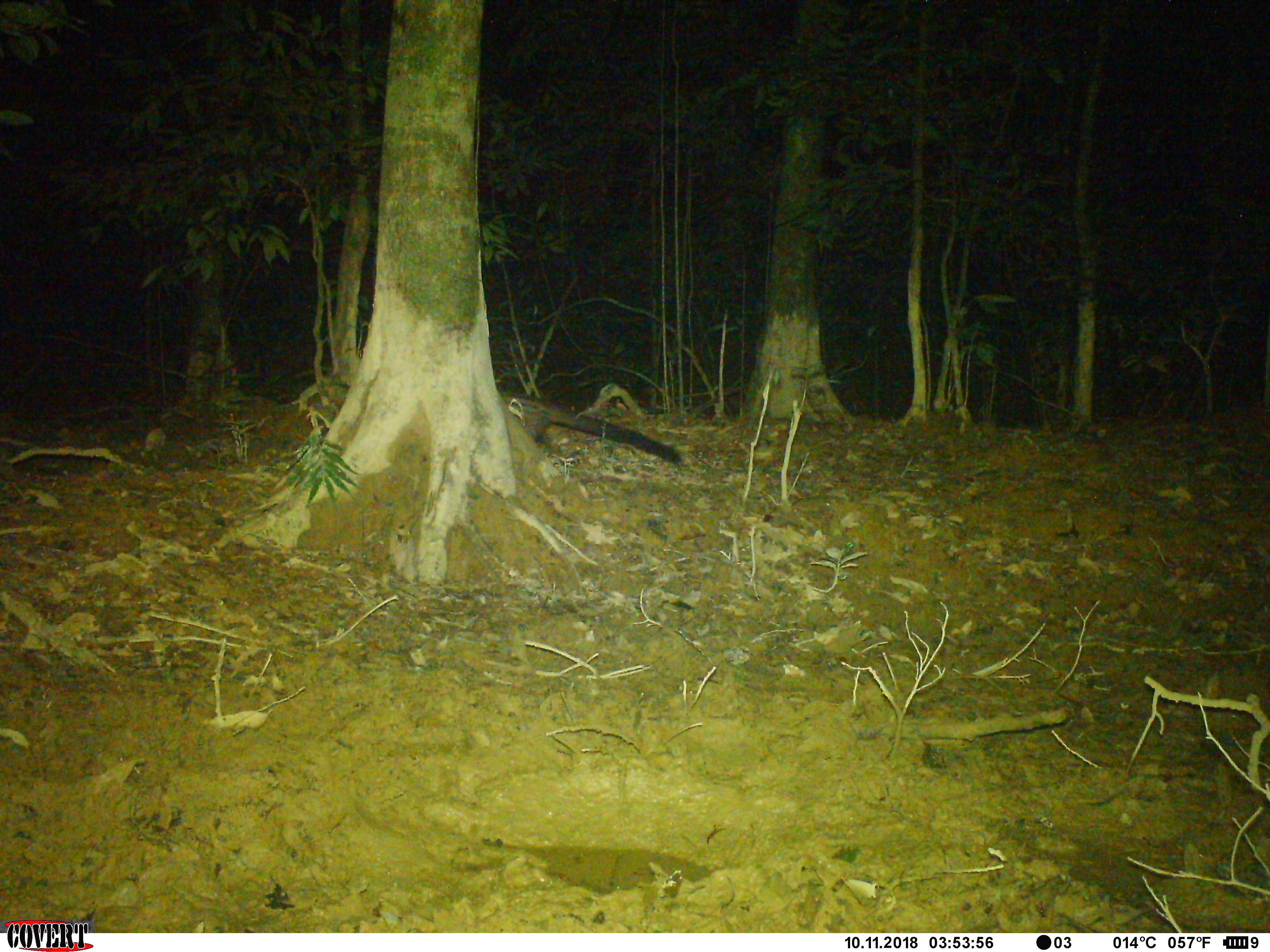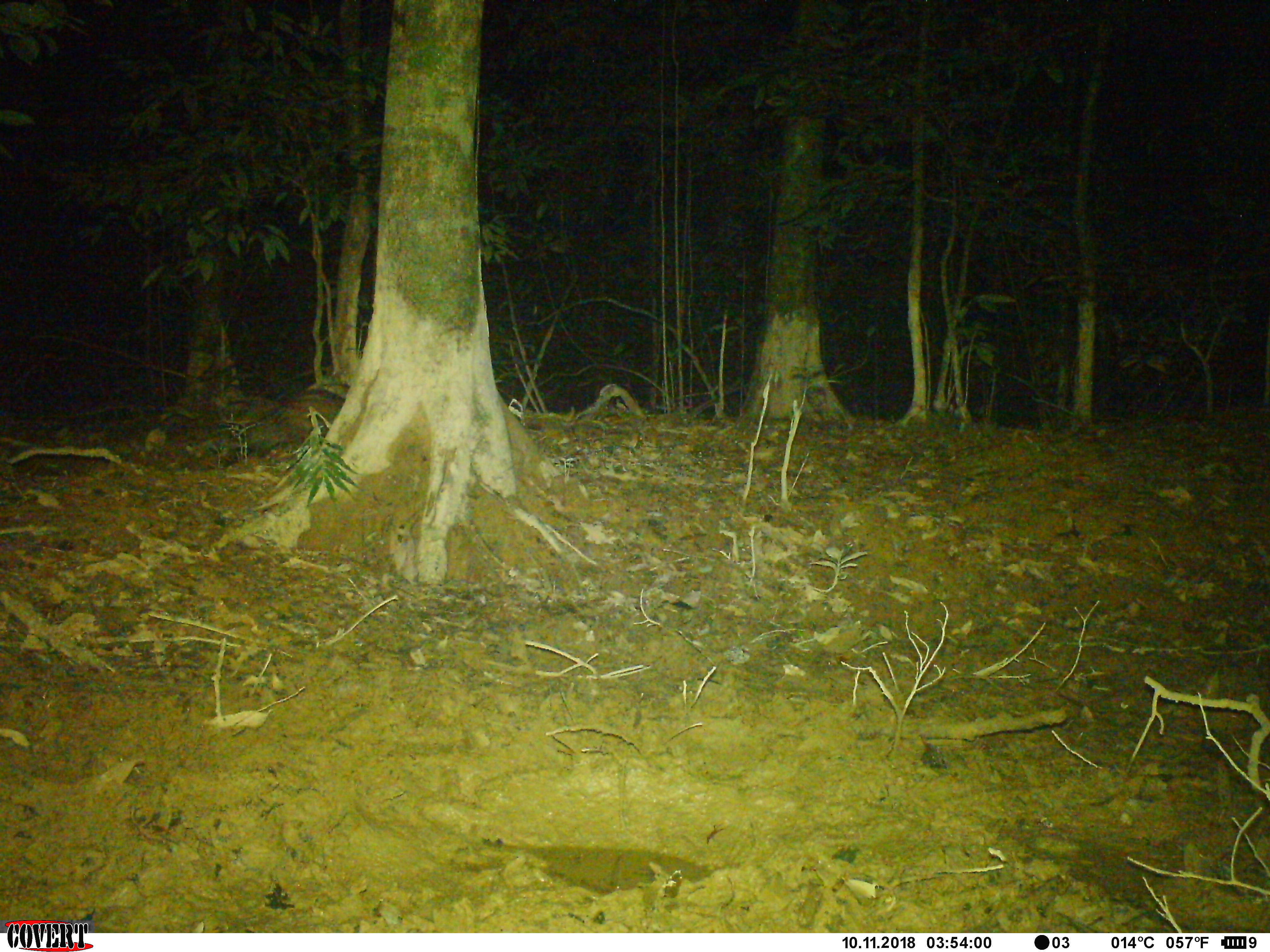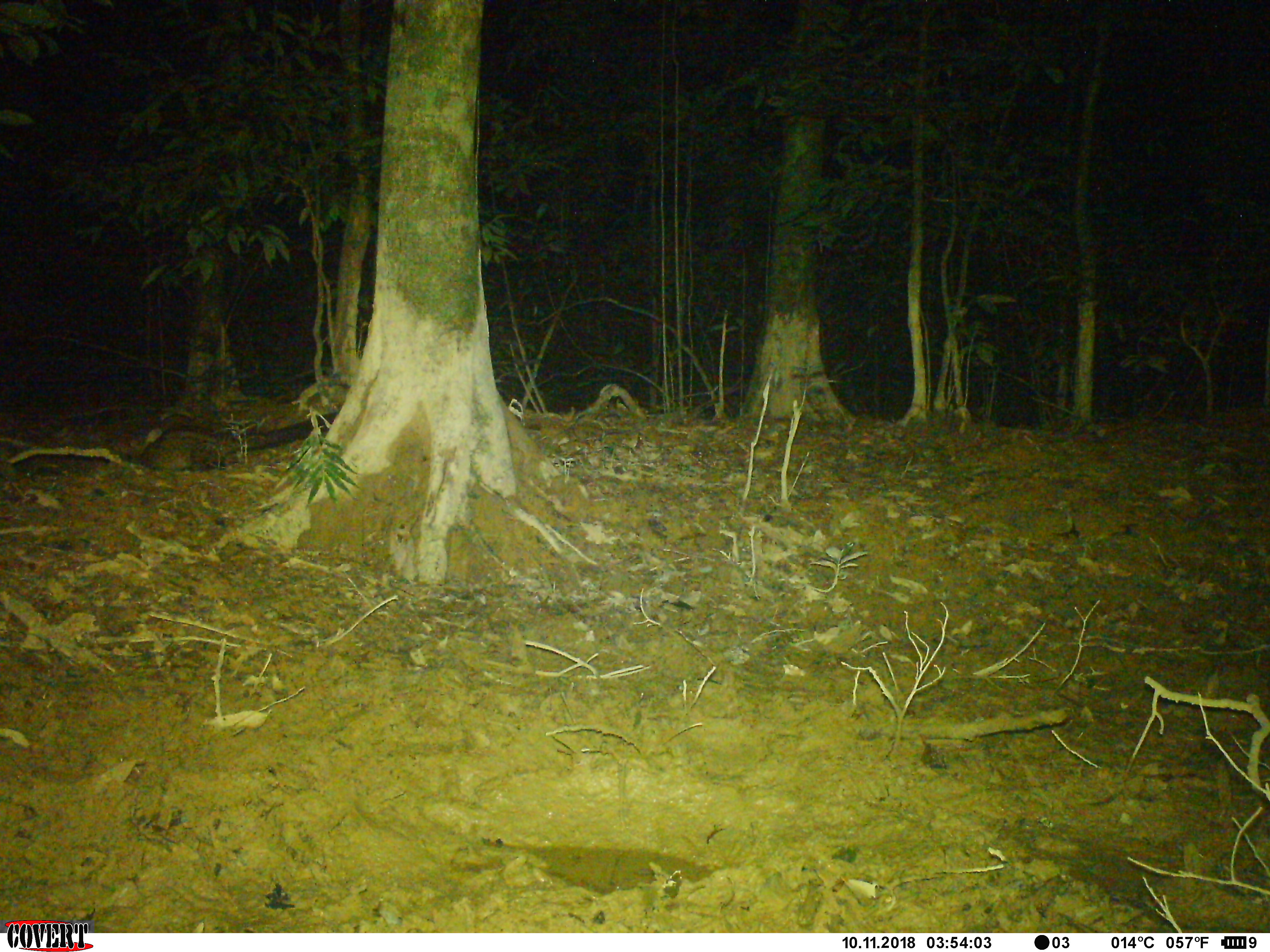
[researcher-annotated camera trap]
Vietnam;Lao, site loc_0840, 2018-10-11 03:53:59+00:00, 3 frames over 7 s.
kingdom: Animalia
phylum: Chordata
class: Mammalia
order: Carnivora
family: Viverridae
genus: Paradoxurus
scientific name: Paradoxurus hermaphroditus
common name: common palm civet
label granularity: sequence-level